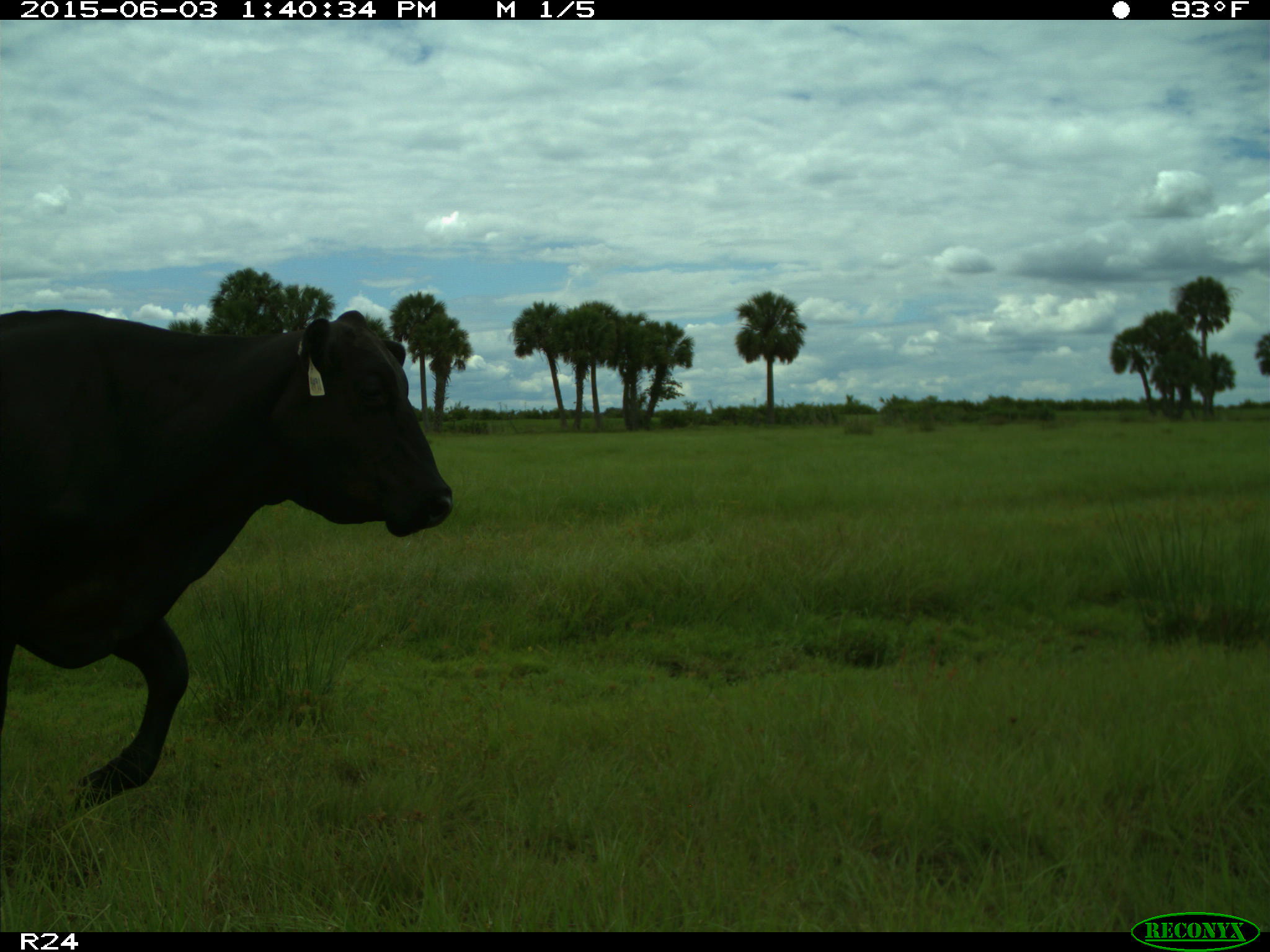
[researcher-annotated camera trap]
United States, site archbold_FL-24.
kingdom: Animalia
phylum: Chordata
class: Mammalia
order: Artiodactyla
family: Bovidae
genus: Bos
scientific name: Bos taurus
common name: domestic cow